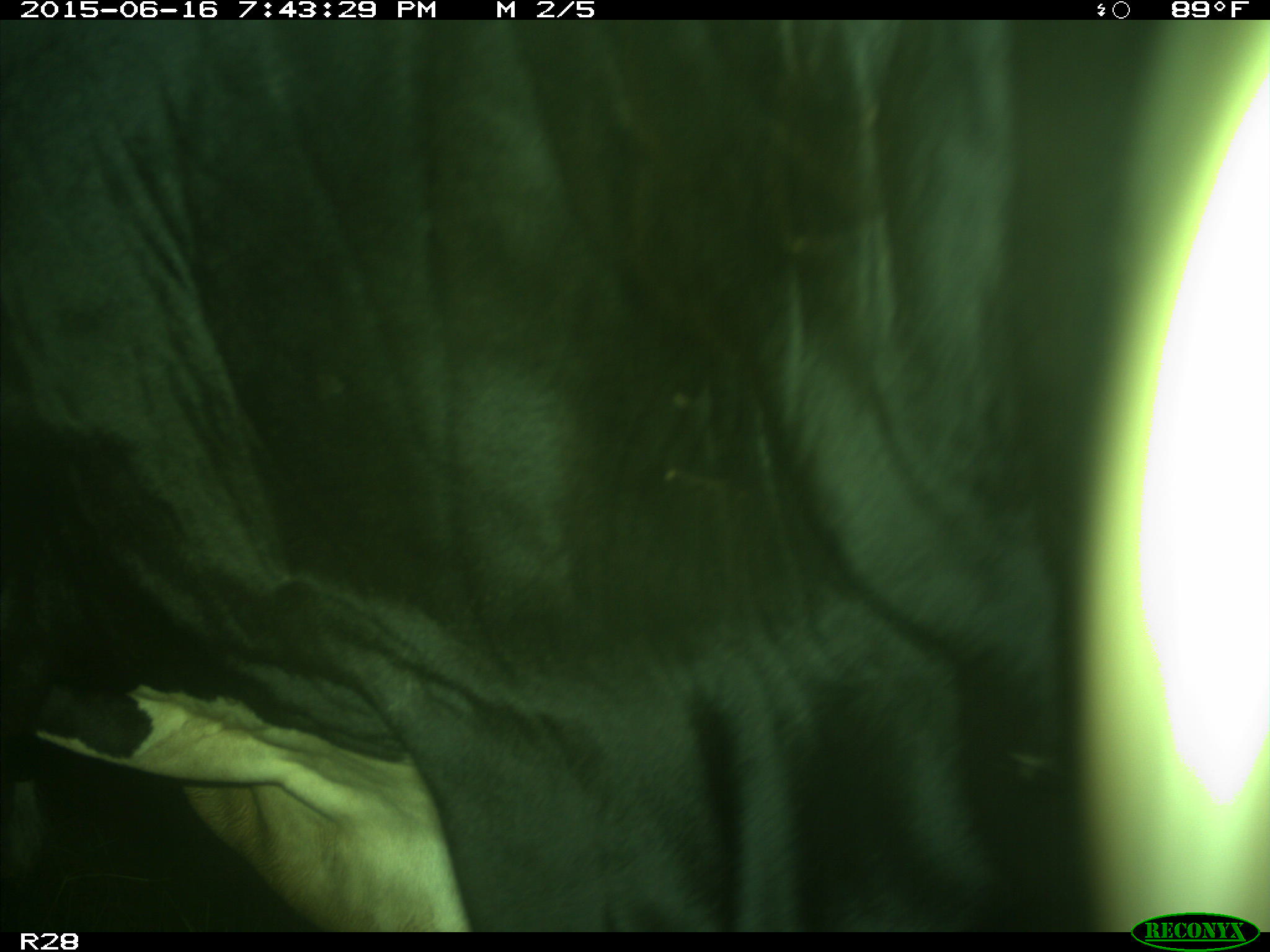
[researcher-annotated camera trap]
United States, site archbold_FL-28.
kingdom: Animalia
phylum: Chordata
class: Mammalia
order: Artiodactyla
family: Bovidae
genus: Bos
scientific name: Bos taurus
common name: domestic cow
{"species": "Bos taurus (domestic cow)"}